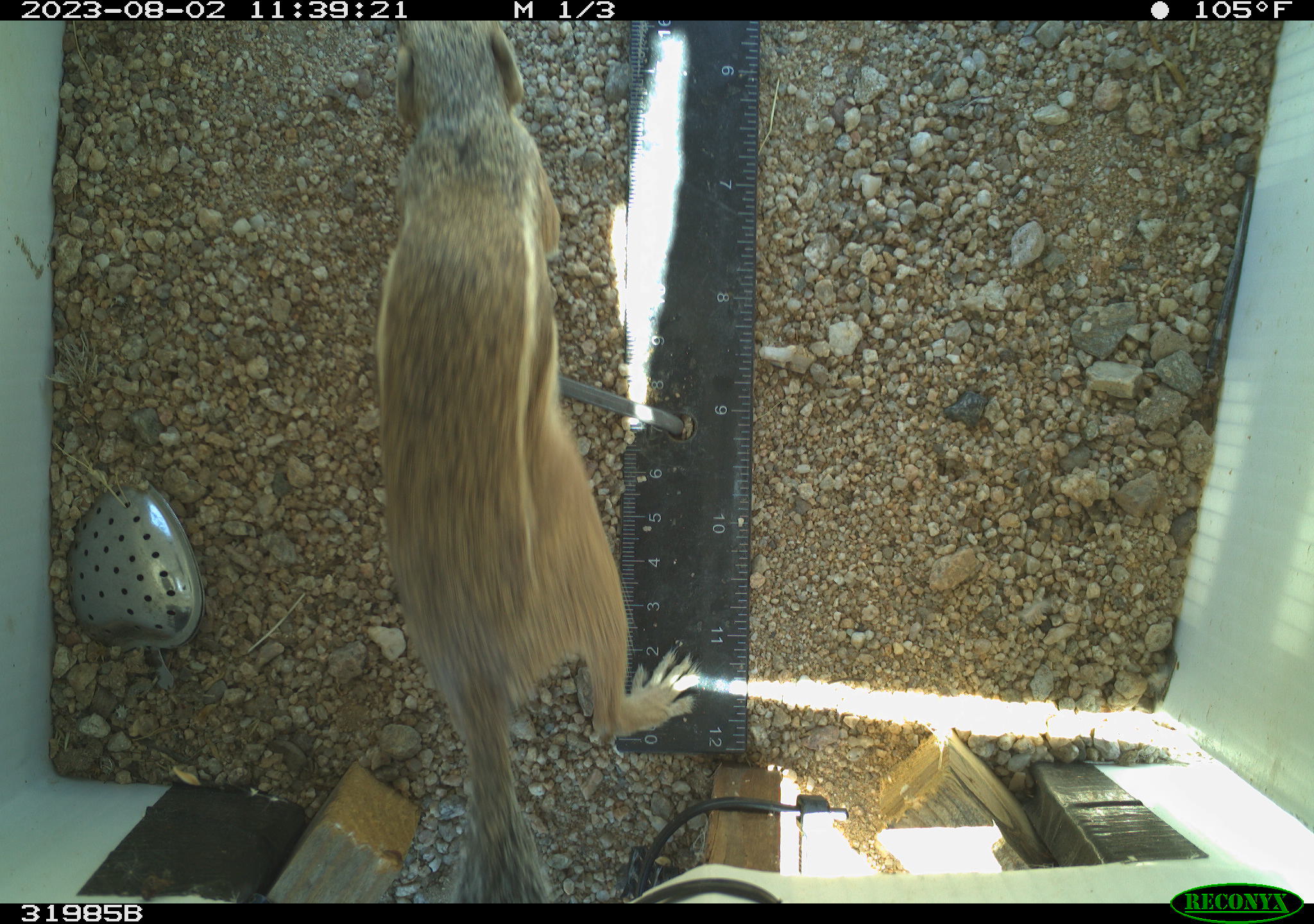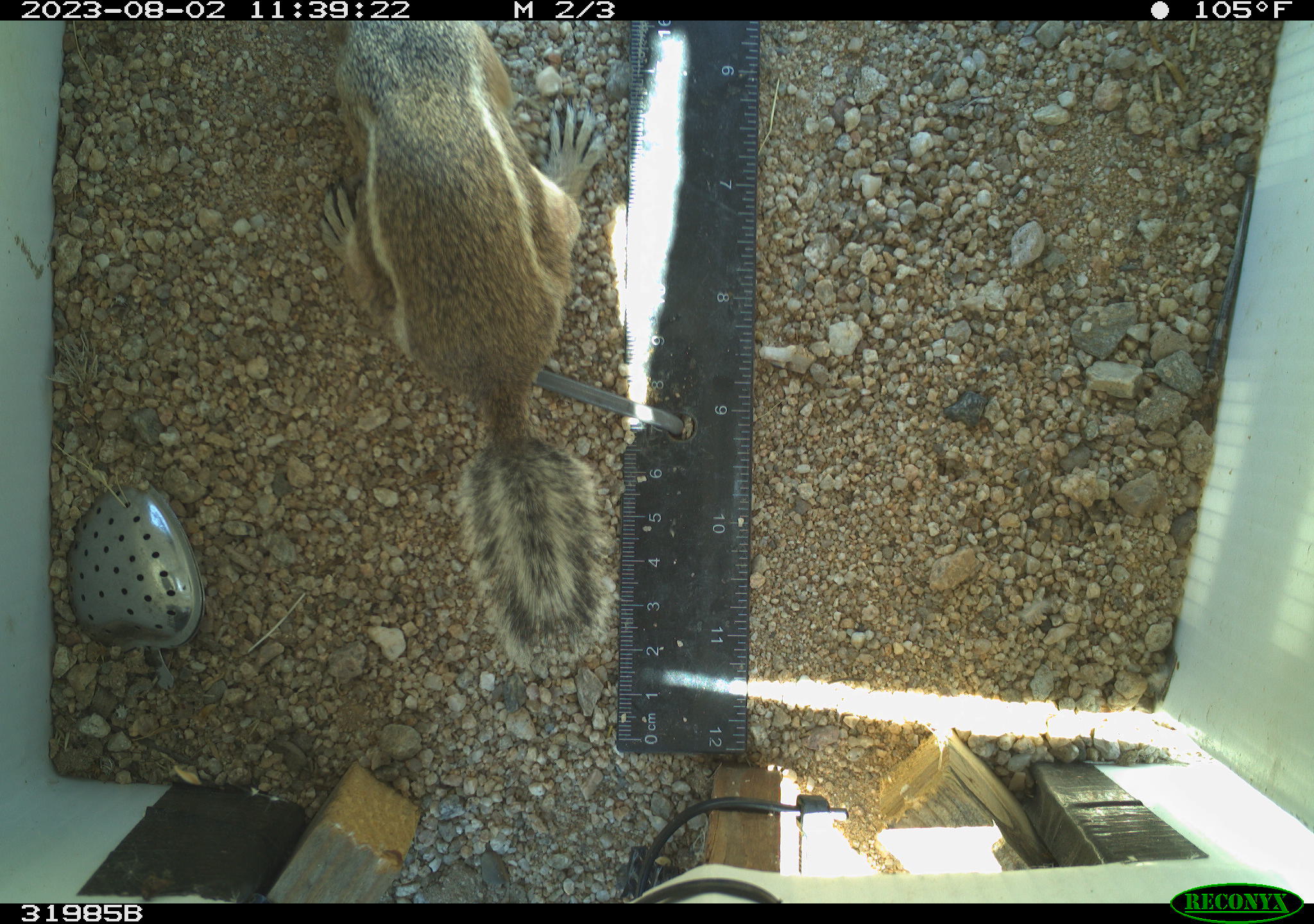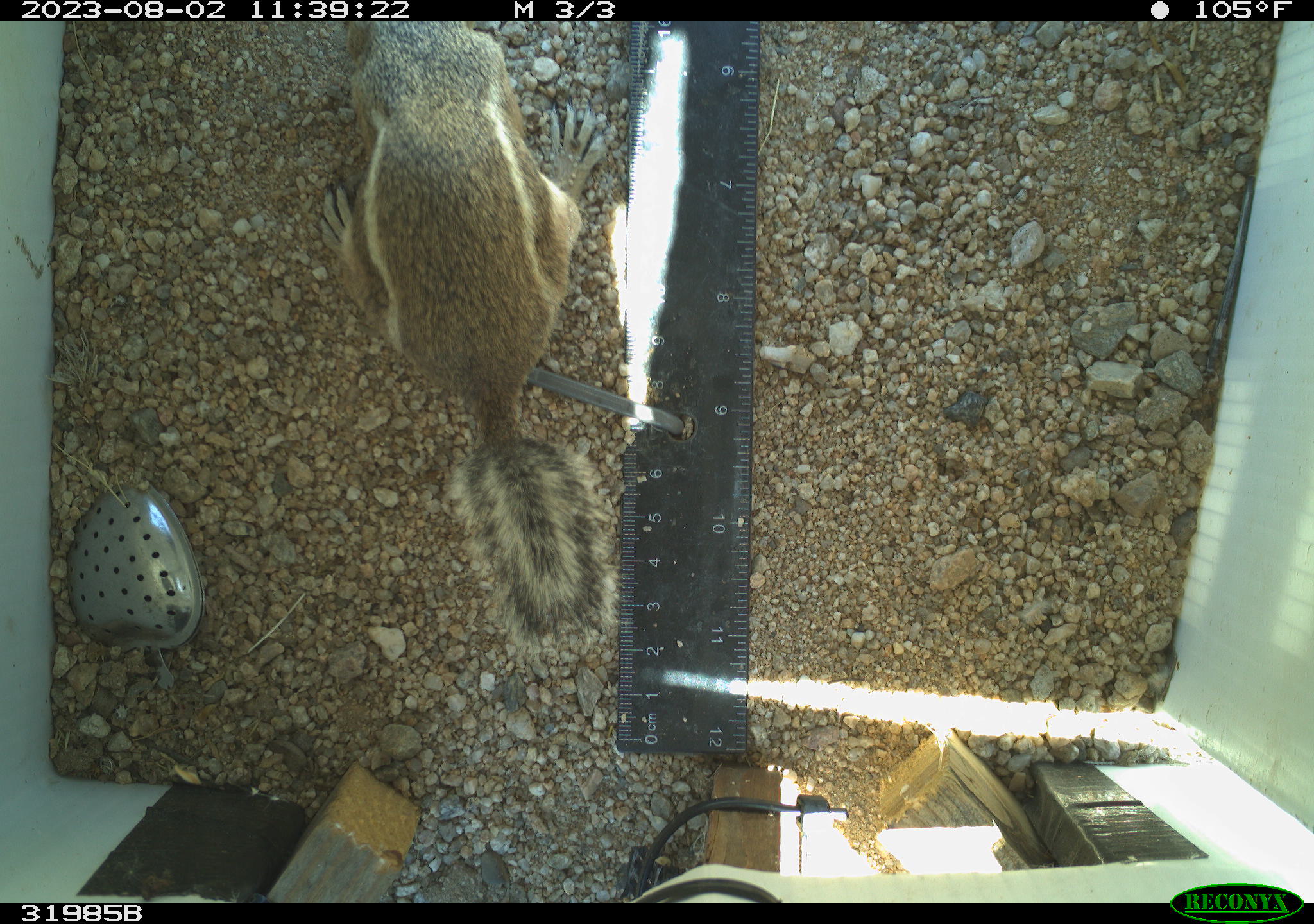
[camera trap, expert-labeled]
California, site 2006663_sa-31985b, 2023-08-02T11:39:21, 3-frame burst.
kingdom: Animalia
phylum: Chordata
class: Mammalia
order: Rodentia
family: Sciuridae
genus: Ammospermophilus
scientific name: Ammospermophilus leucurus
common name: white-tailed antelope squirrel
White-tailed antelope squirrel (Ammospermophilus leucurus).